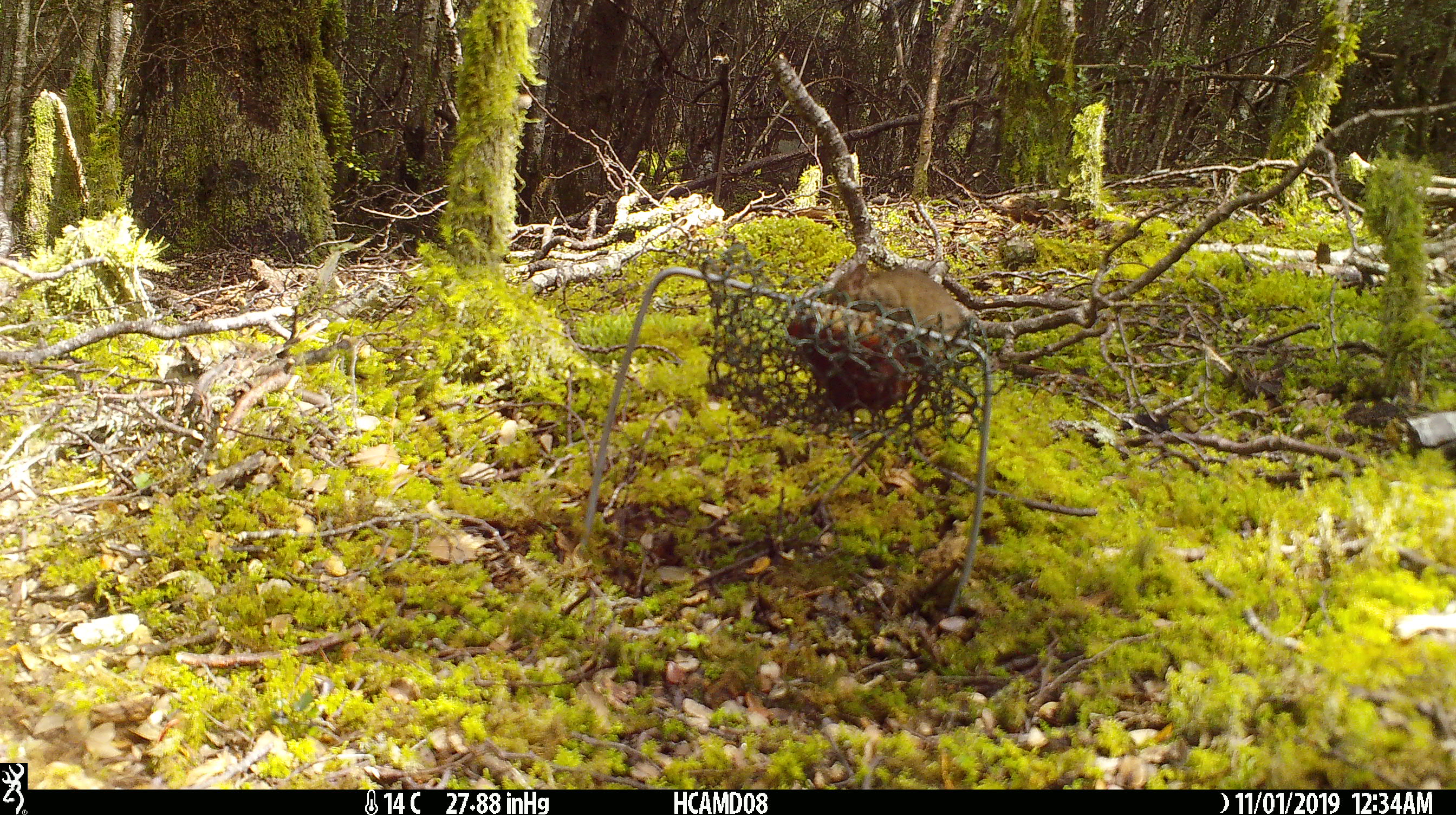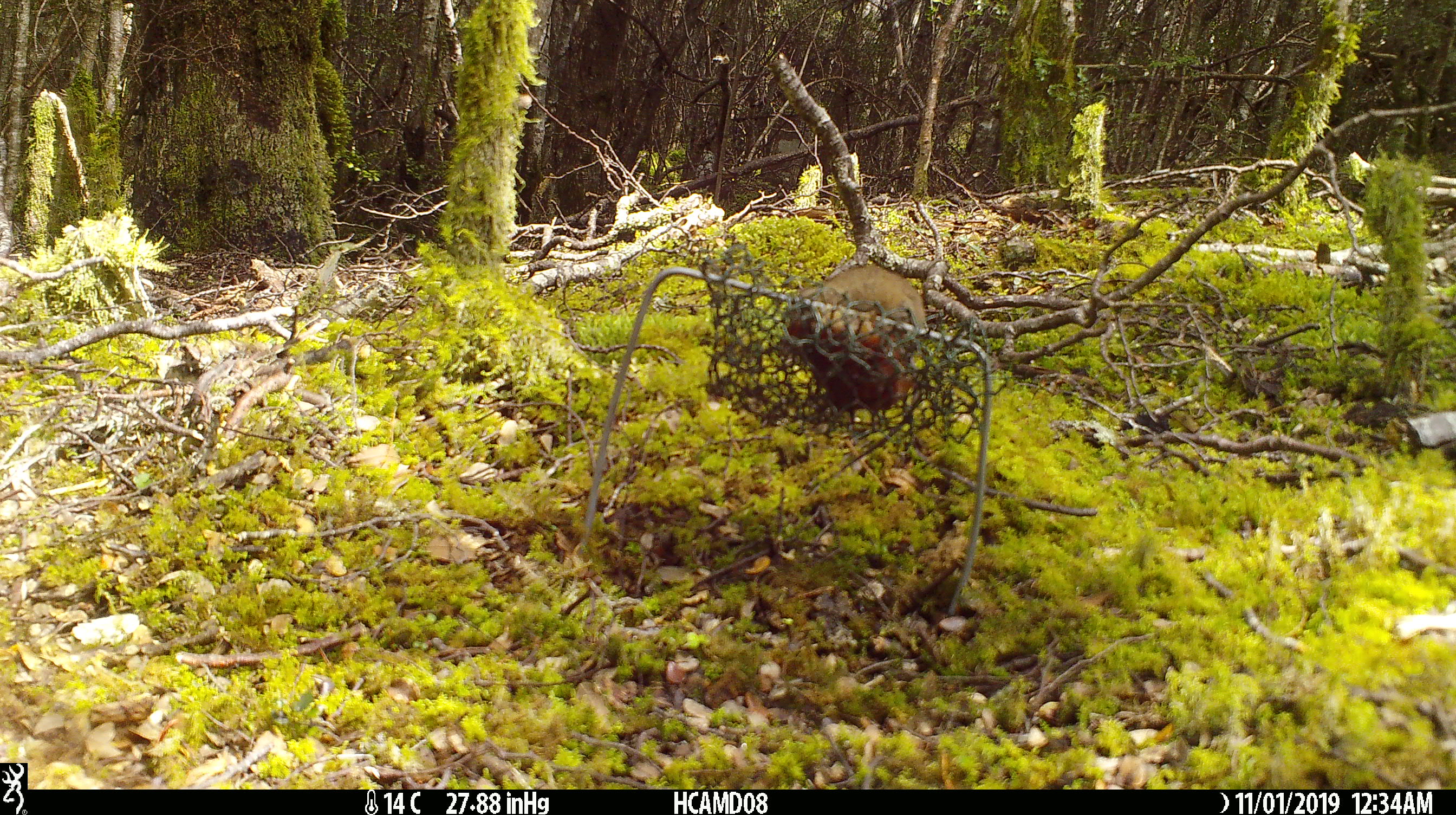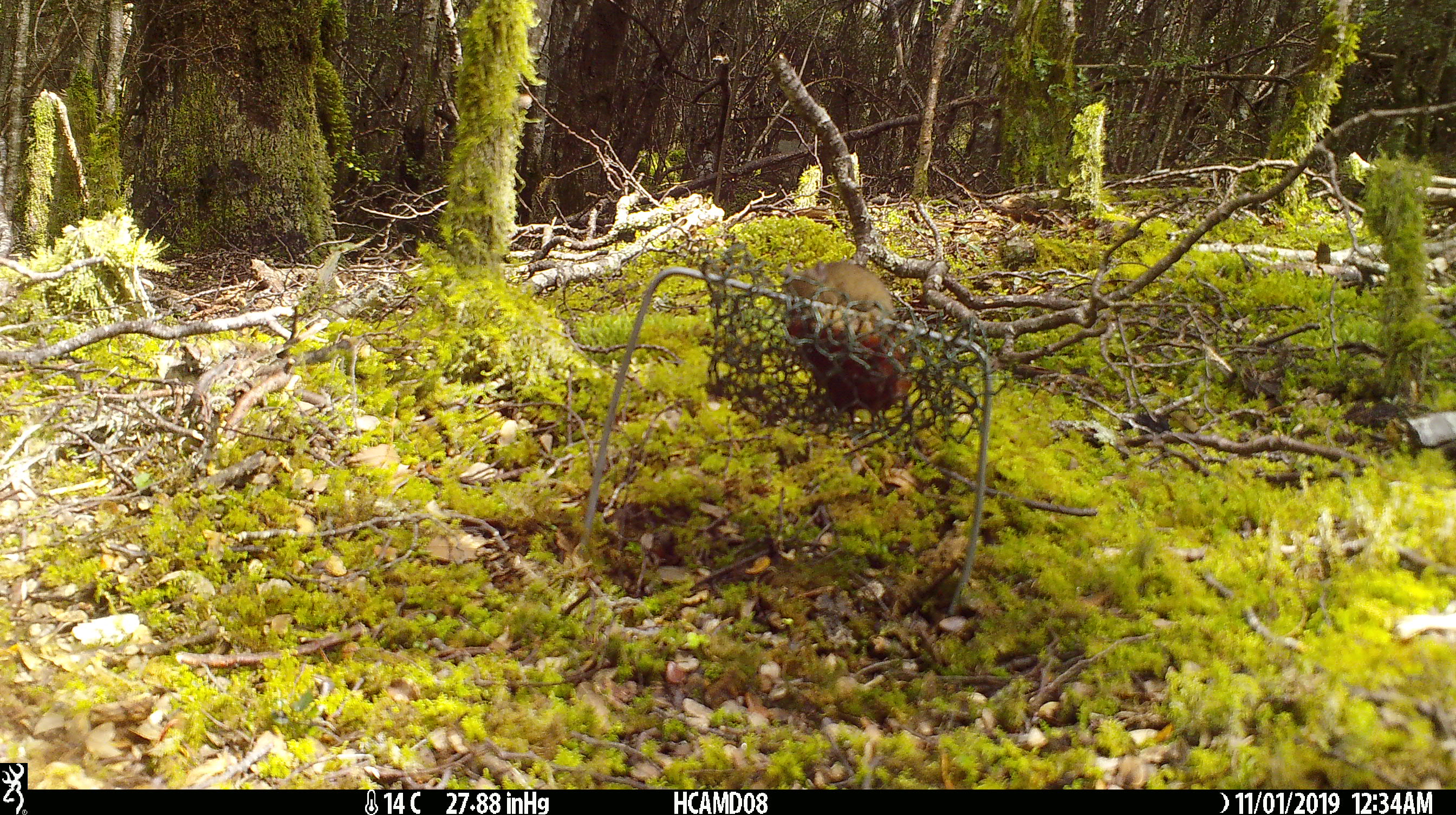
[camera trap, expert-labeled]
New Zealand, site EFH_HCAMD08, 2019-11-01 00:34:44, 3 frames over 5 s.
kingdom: Animalia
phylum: Chordata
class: Mammalia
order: Rodentia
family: Muridae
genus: Mus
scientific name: Mus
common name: mouse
Mouse (Mus).